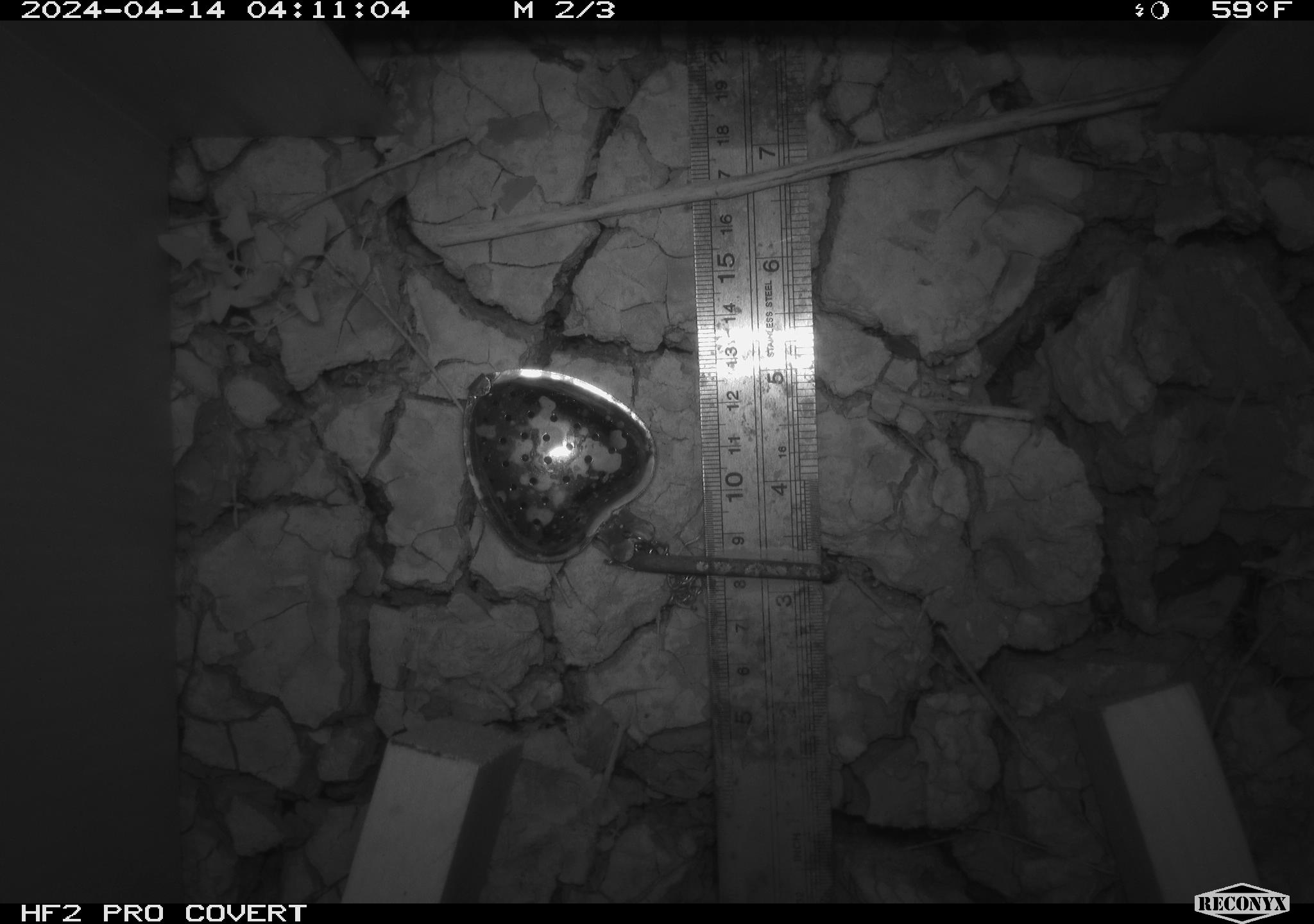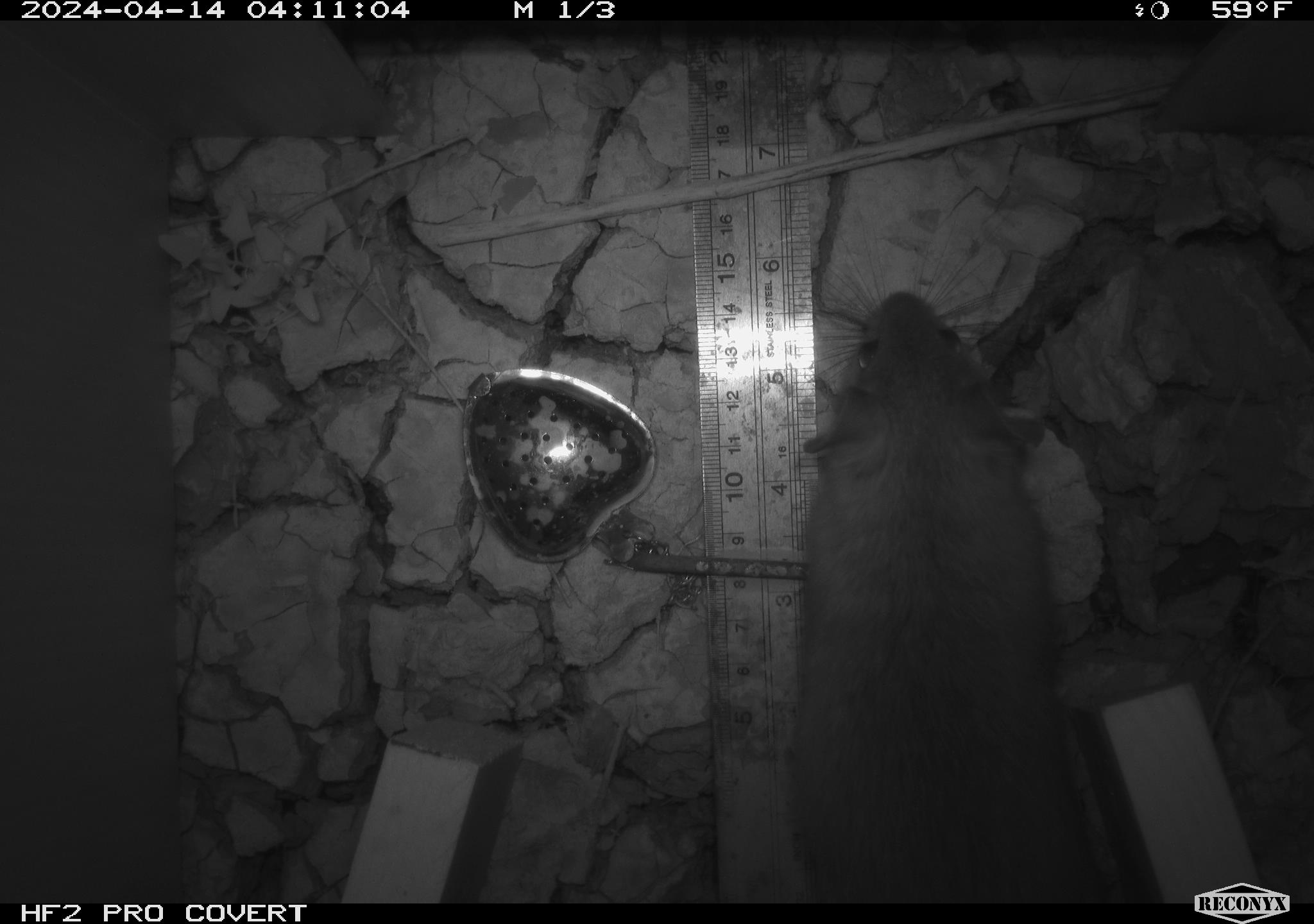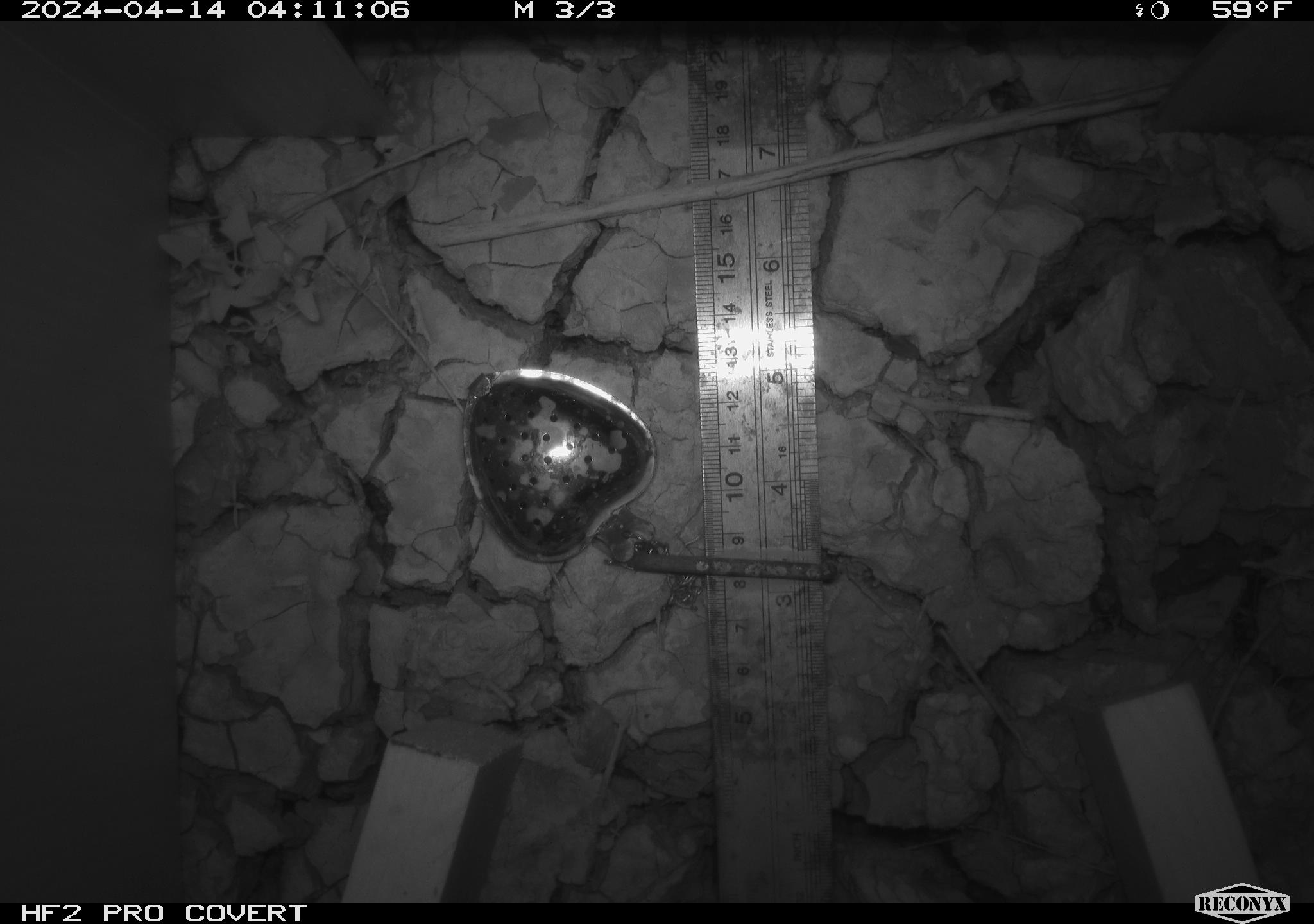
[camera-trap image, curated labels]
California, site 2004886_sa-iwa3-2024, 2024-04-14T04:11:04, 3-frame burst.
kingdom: Animalia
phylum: Chordata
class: Mammalia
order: Rodentia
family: Cricetidae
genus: Neotoma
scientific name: Neotoma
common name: pack rat or woodrat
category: neotoma species